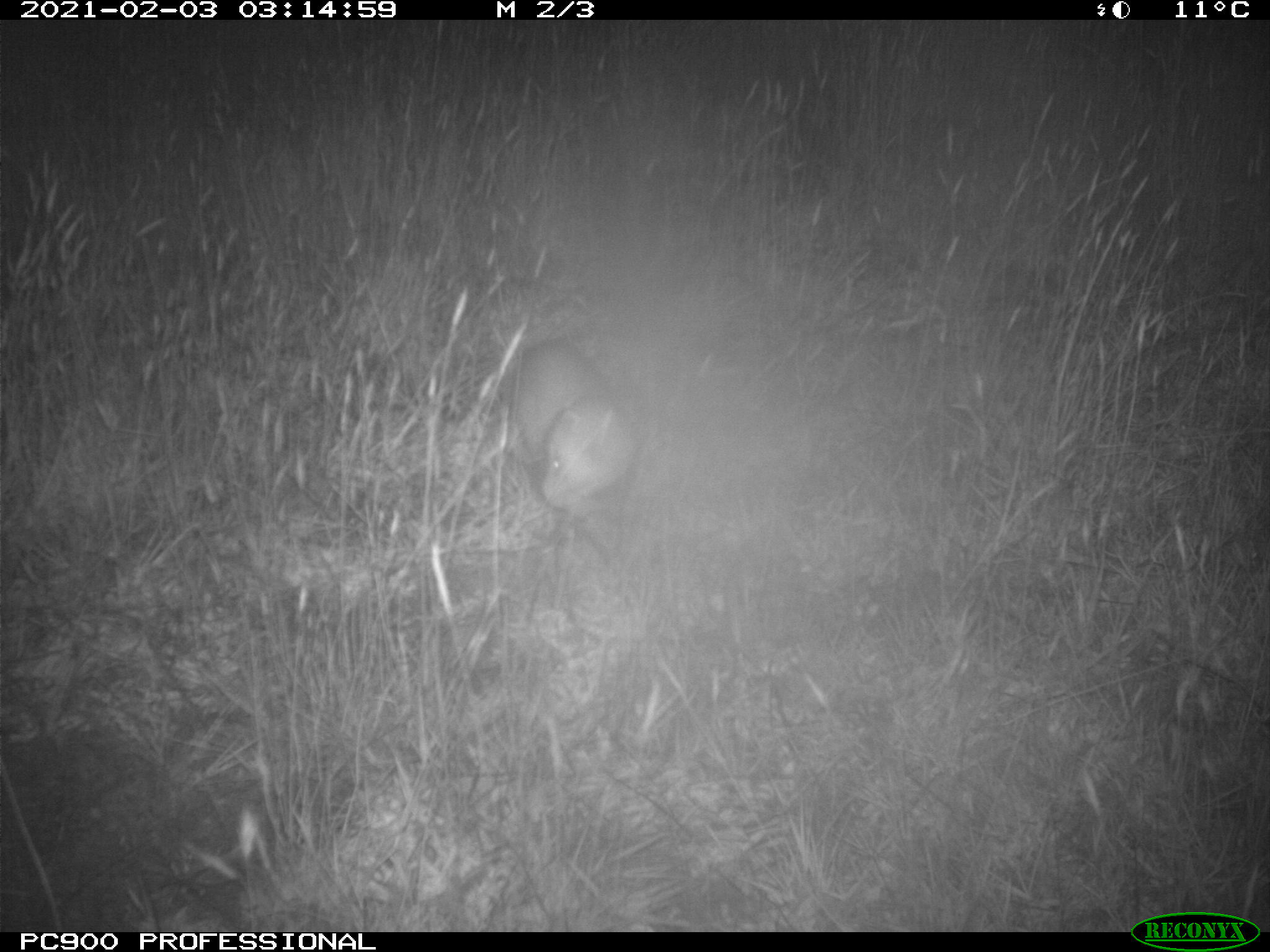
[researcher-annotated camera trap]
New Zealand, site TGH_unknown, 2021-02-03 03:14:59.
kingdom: Animalia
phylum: Chordata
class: Mammalia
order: Carnivora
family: Mustelidae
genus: Mustela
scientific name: Mustela furo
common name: ferret